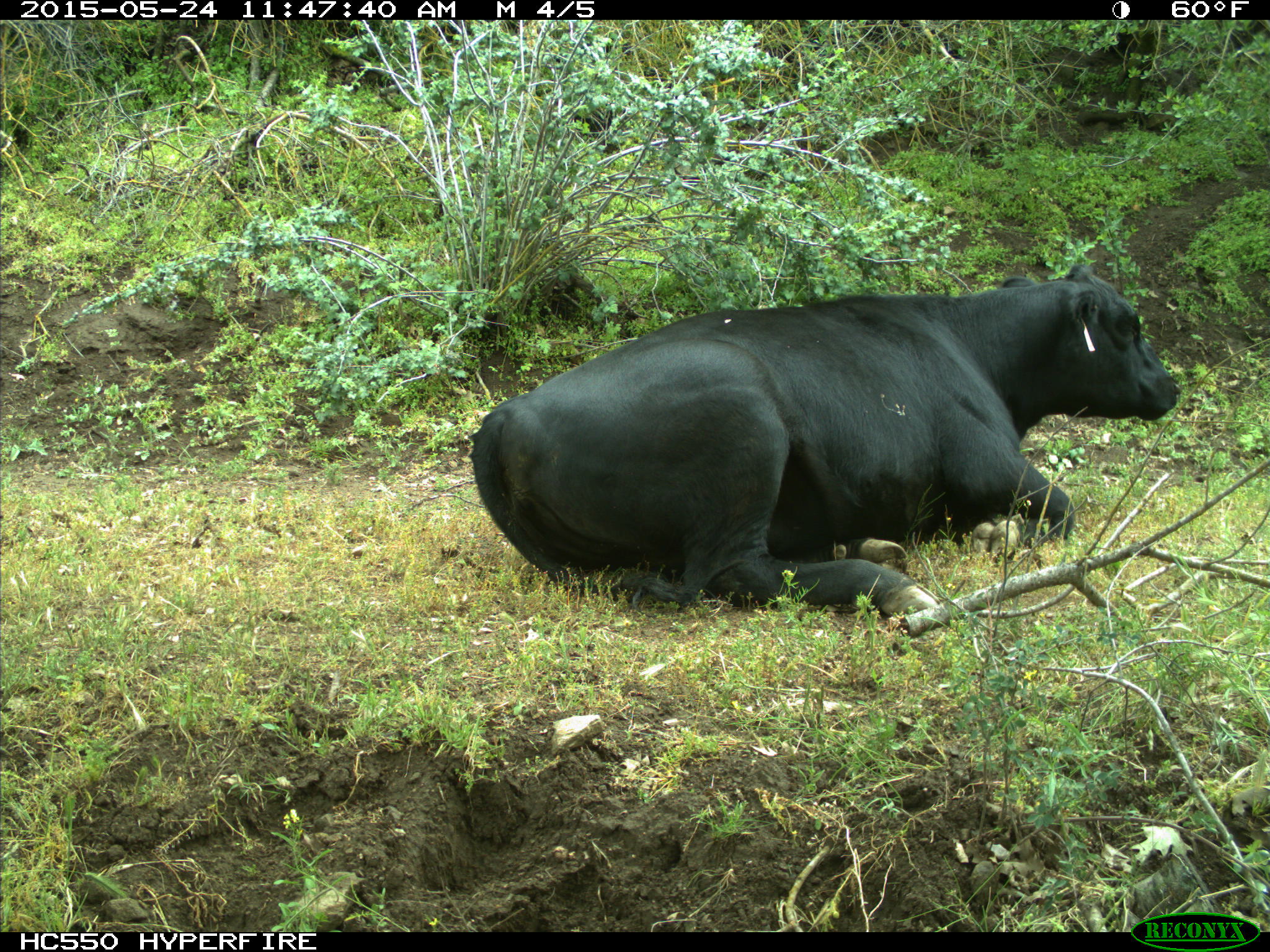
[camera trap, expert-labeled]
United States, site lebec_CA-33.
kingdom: Animalia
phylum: Chordata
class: Mammalia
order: Artiodactyla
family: Bovidae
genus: Bos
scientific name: Bos taurus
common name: domestic cow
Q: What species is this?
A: Bos taurus (domestic cow).